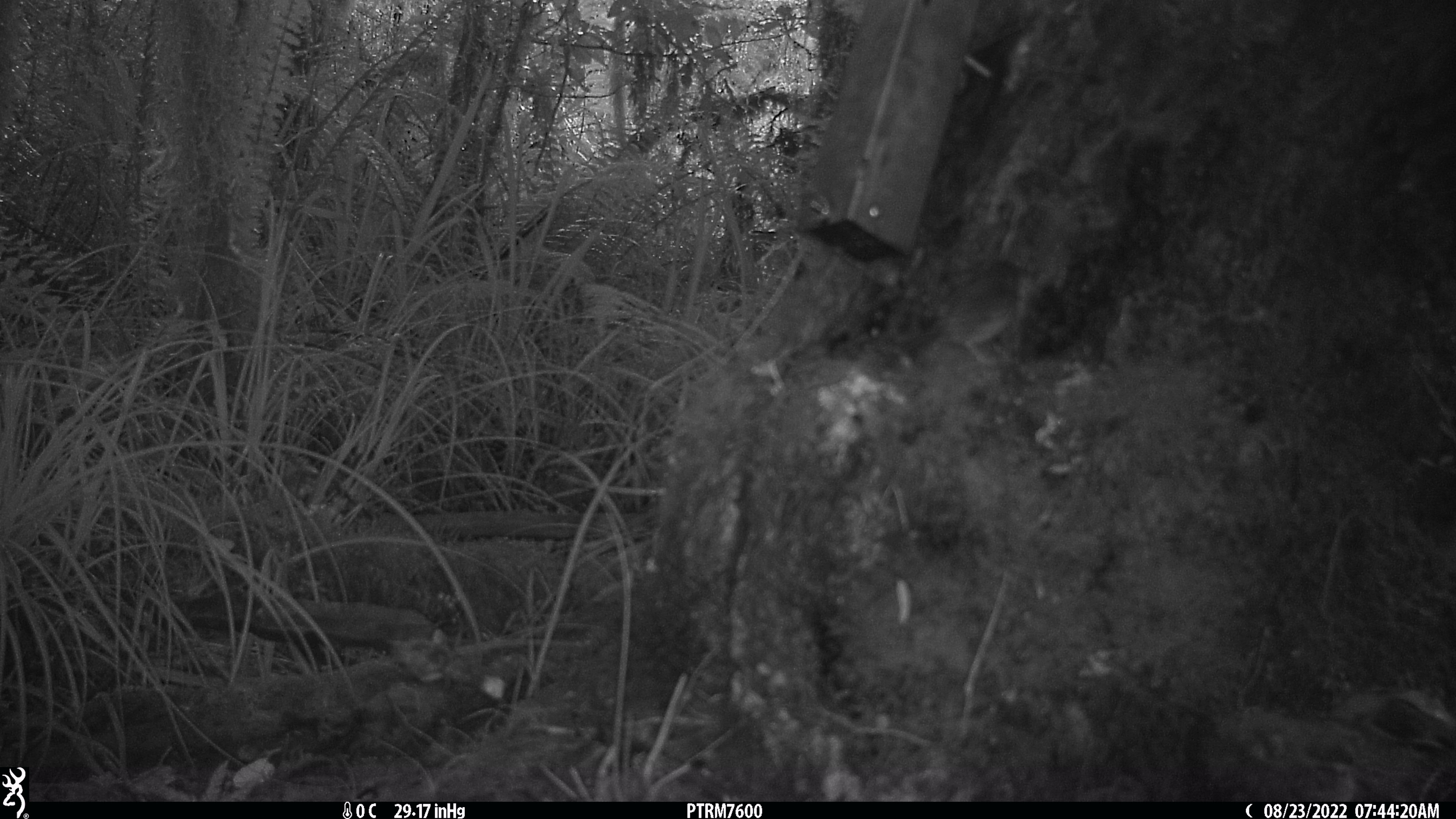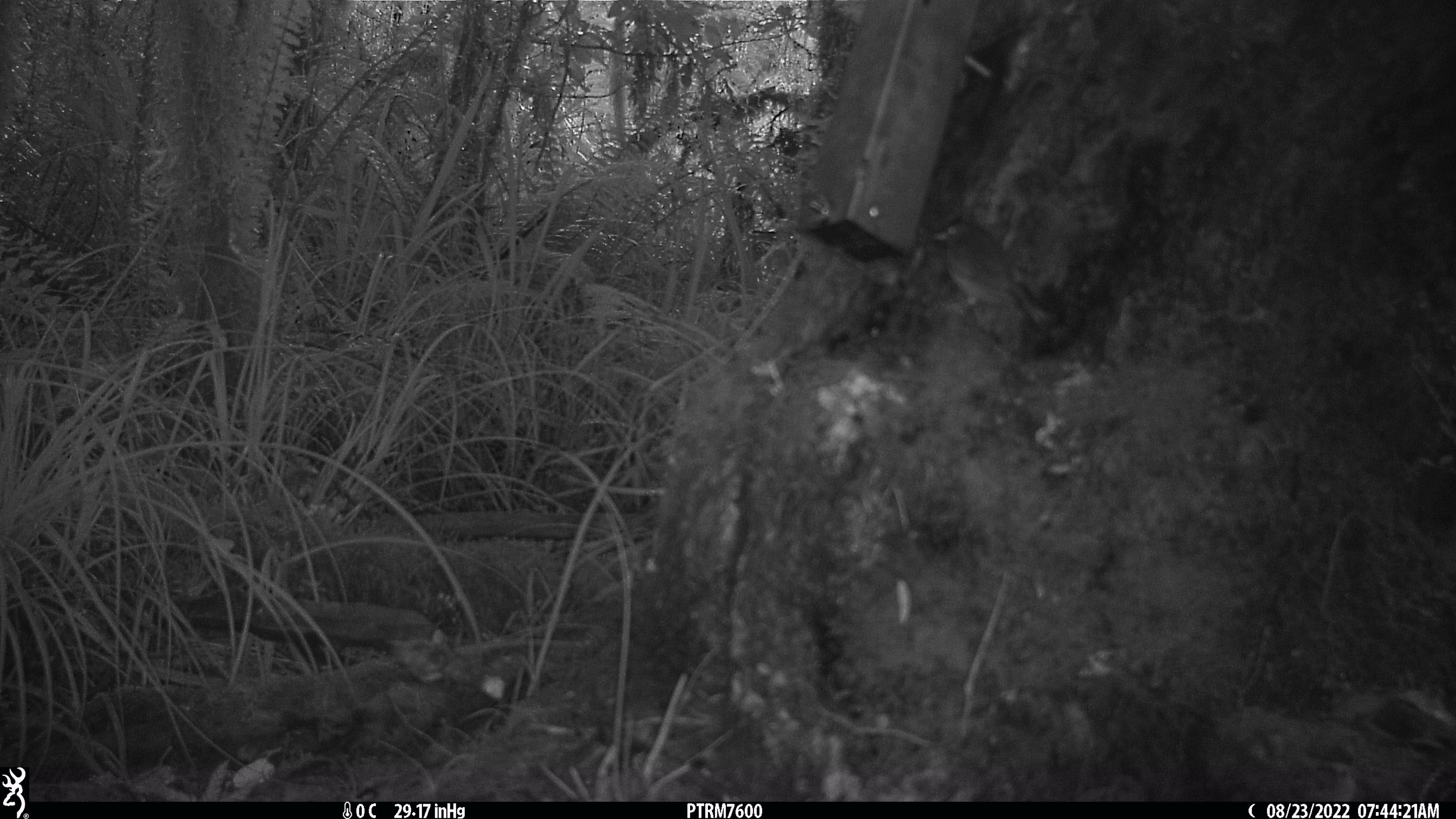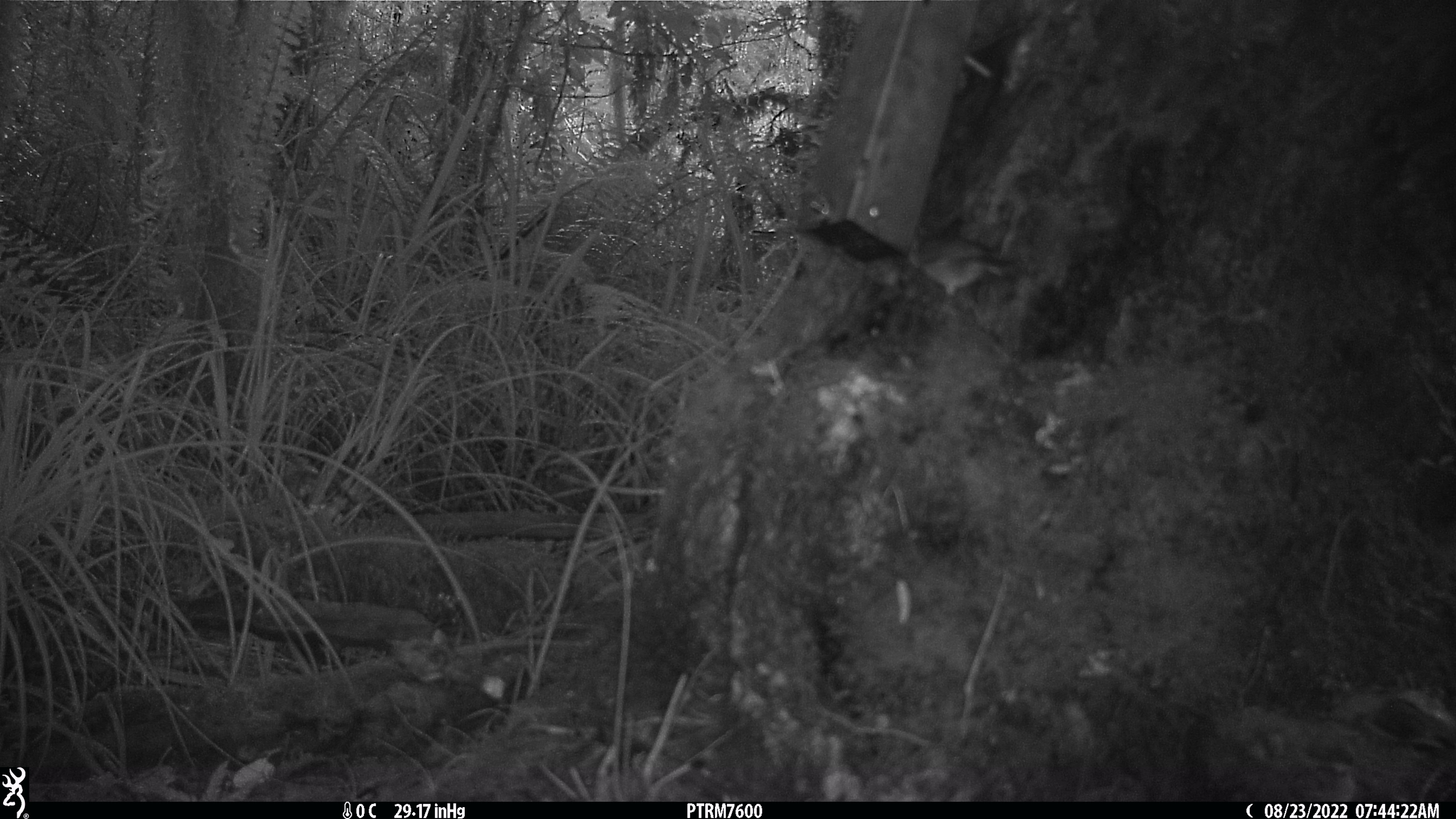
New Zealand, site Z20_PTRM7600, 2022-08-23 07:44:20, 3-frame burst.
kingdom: Animalia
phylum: Chordata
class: Aves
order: Passeriformes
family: Zosteropidae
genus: Zosterops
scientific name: Zosterops lateralis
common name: silvereye